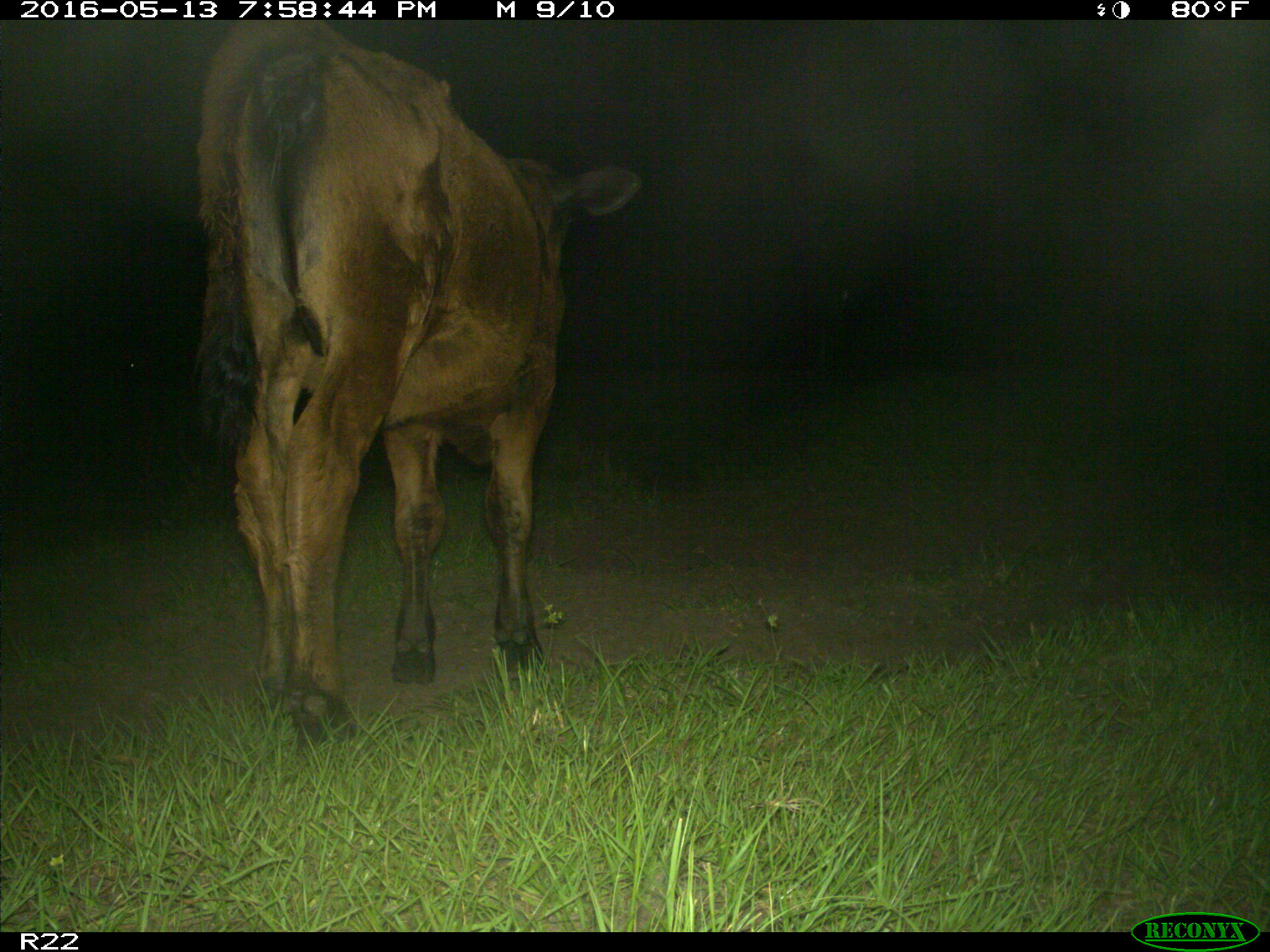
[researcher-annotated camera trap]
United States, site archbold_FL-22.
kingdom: Animalia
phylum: Chordata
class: Mammalia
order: Artiodactyla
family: Bovidae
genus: Bos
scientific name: Bos taurus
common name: domestic cow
Bos taurus (domestic cow).